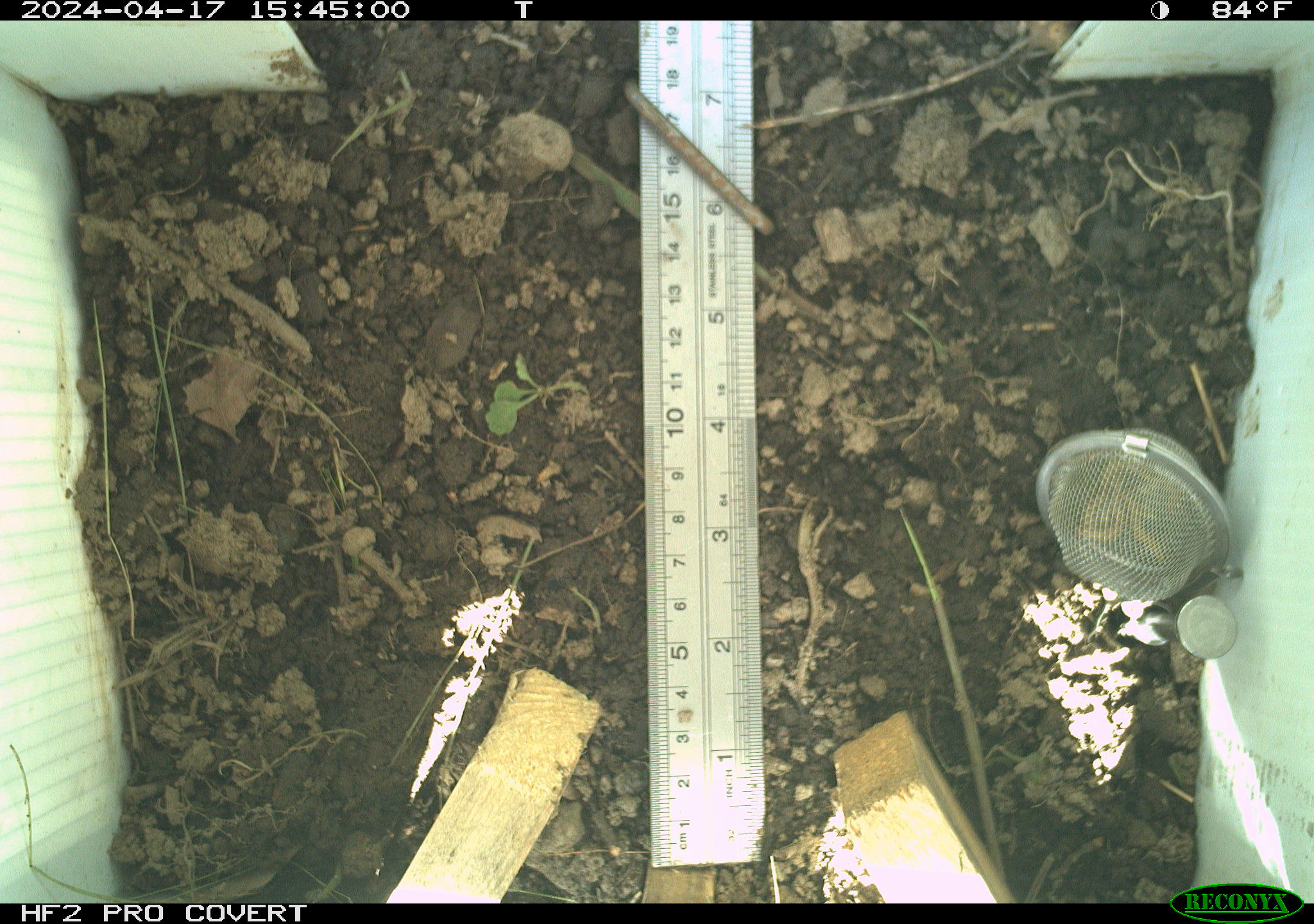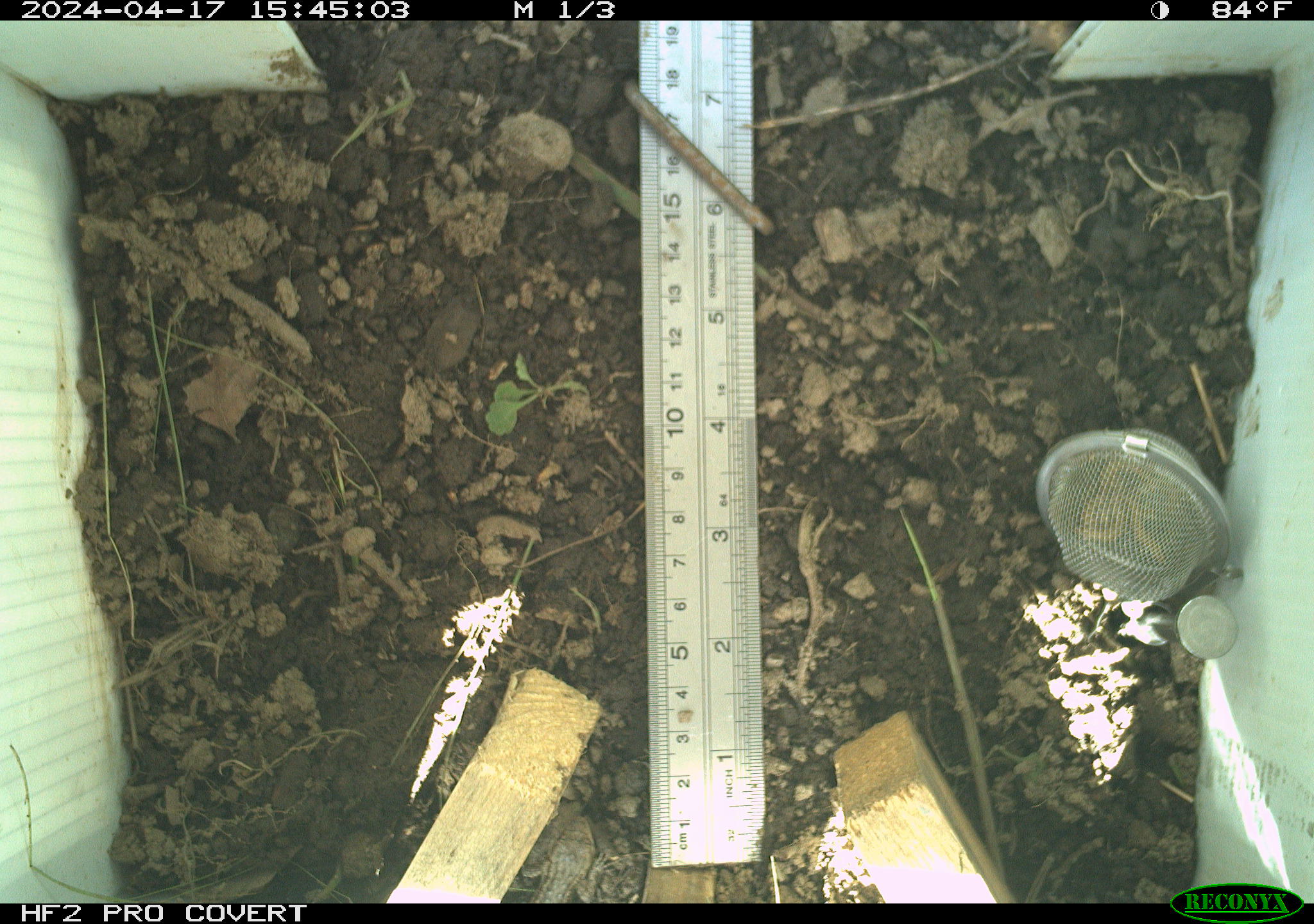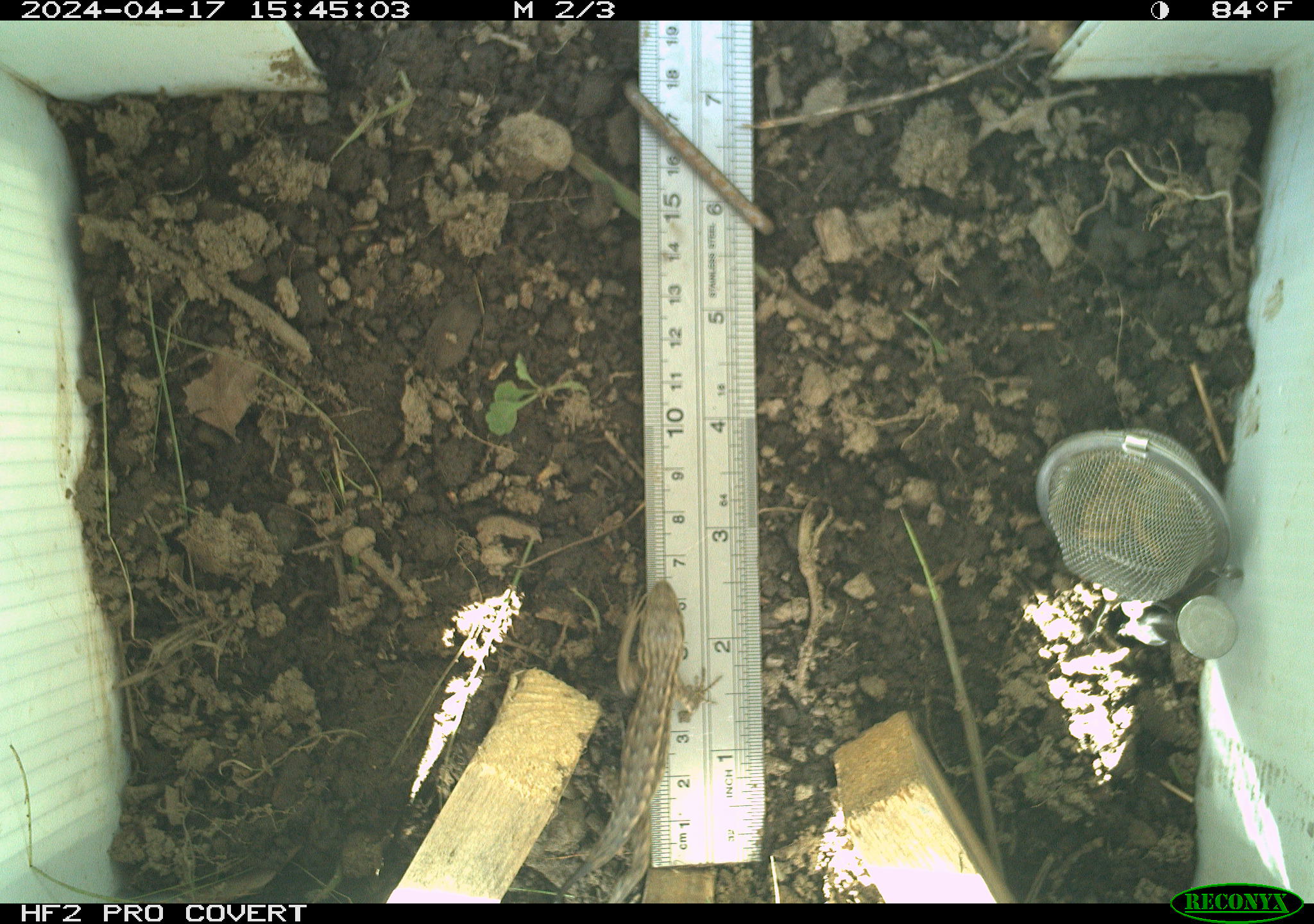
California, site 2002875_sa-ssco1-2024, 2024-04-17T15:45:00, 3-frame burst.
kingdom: Animalia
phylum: Chordata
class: Reptilia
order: Squamata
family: Phrynosomatidae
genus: Sceloporus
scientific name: Sceloporus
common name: spiny lizards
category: sceloporus species